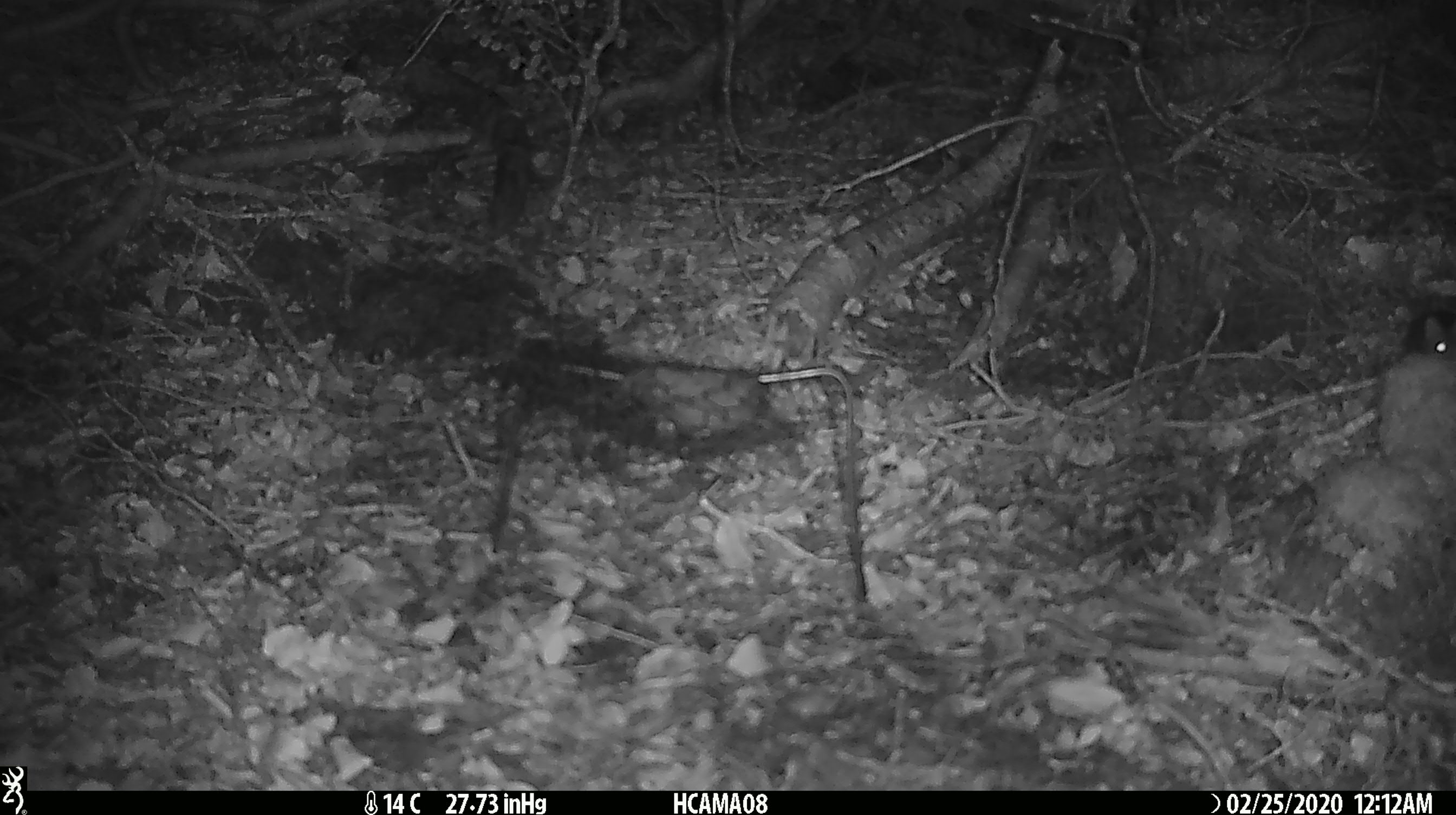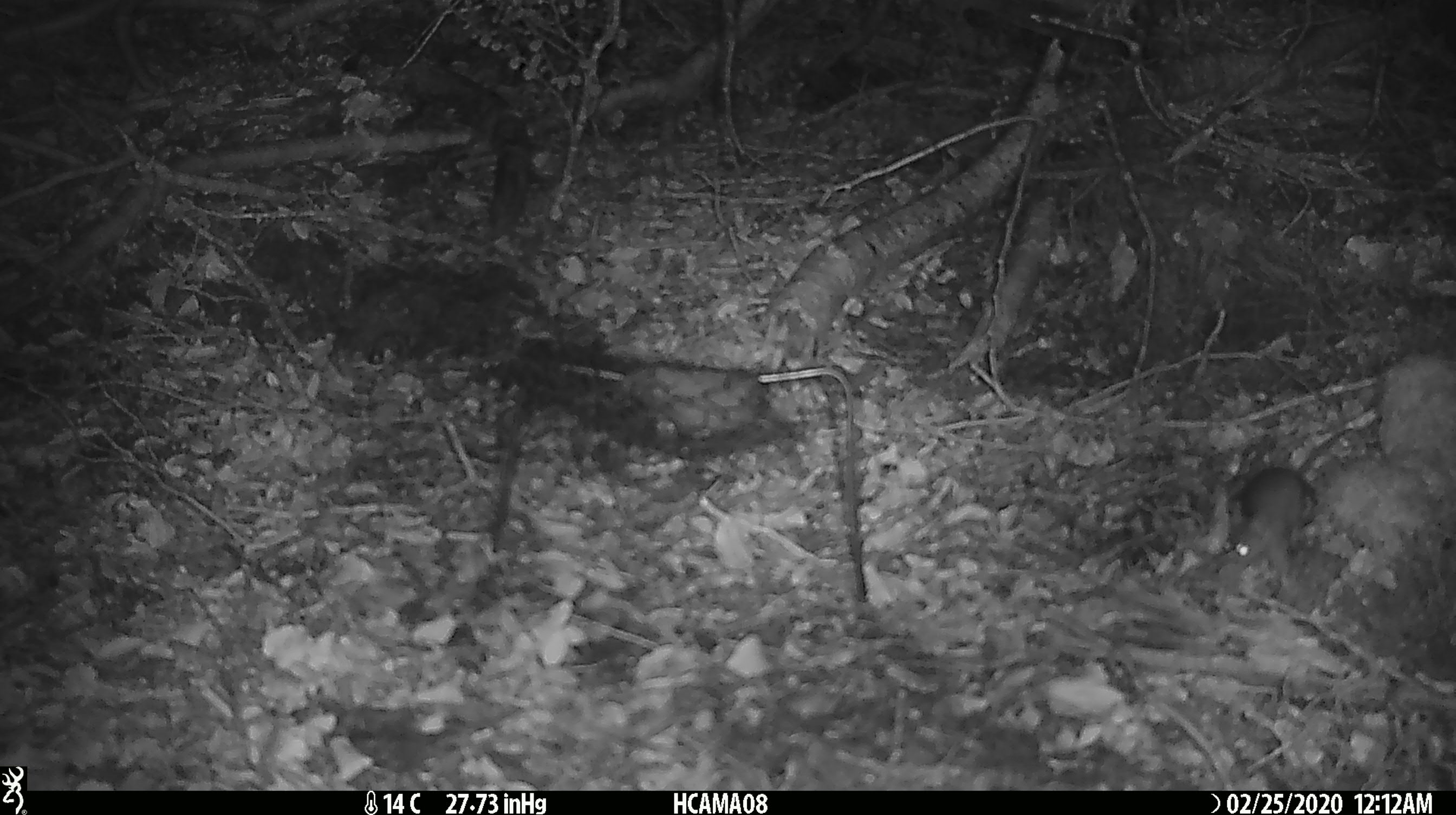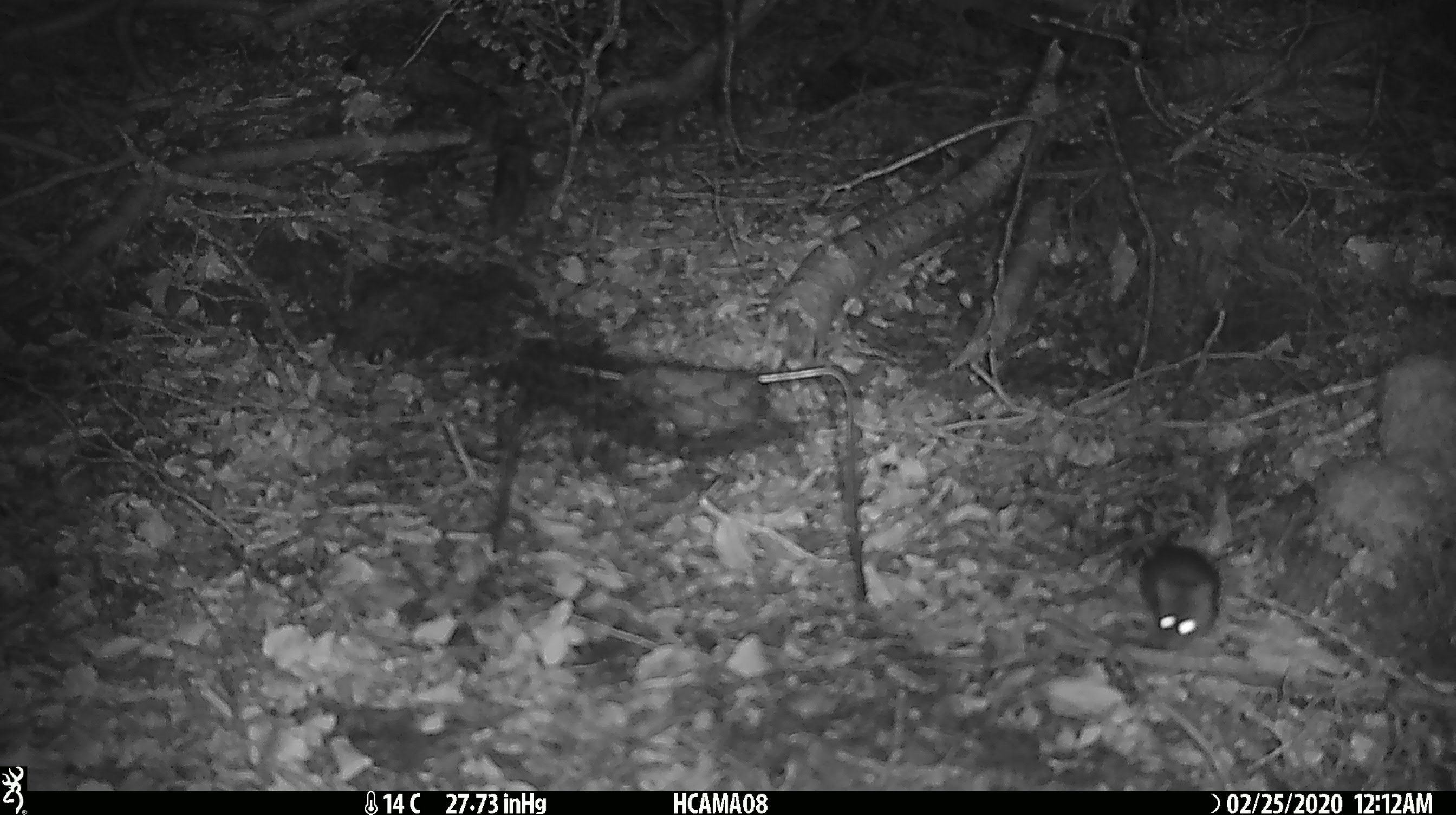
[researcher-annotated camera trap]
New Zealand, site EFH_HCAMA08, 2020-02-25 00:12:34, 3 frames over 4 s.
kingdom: Animalia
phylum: Chordata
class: Mammalia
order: Rodentia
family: Muridae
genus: Mus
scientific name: Mus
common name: mouse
Mouse (Mus).